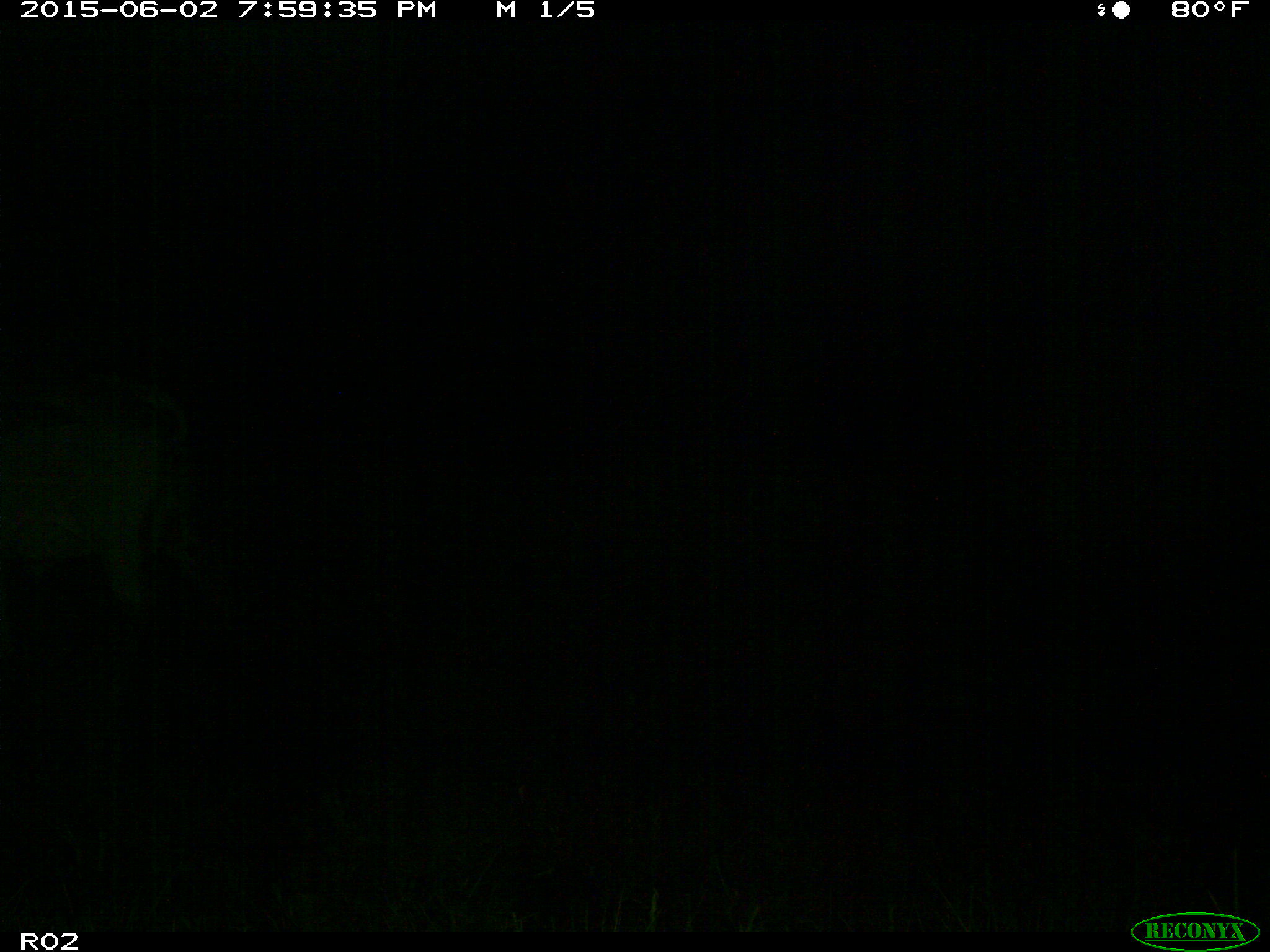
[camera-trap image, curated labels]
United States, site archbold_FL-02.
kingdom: Animalia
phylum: Chordata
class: Mammalia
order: Artiodactyla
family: Bovidae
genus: Bos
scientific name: Bos taurus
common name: domestic cow